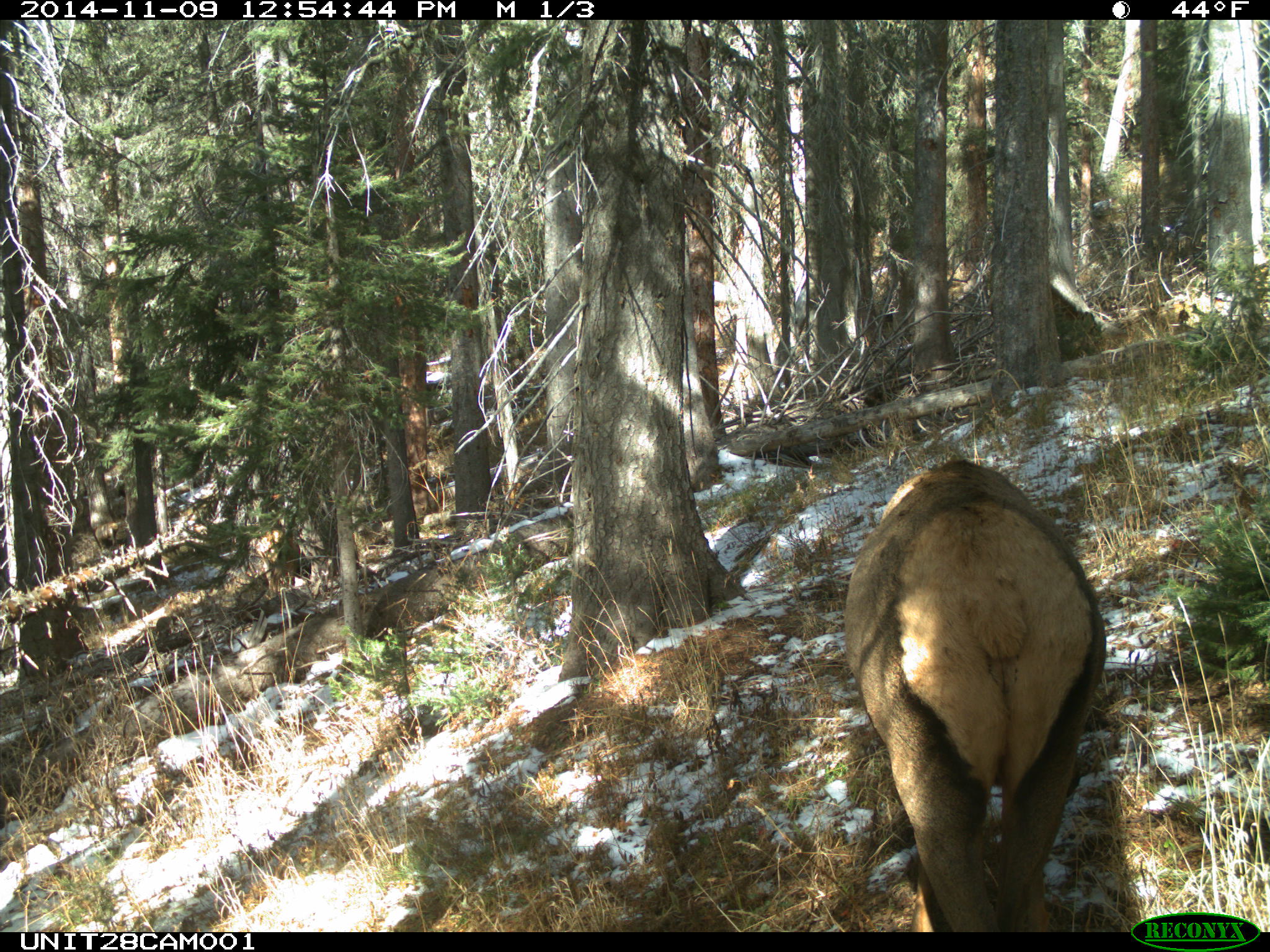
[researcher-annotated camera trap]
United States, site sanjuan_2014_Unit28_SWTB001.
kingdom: Animalia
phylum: Chordata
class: Mammalia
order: Artiodactyla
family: Cervidae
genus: Cervus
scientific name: Cervus elaphus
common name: red deer